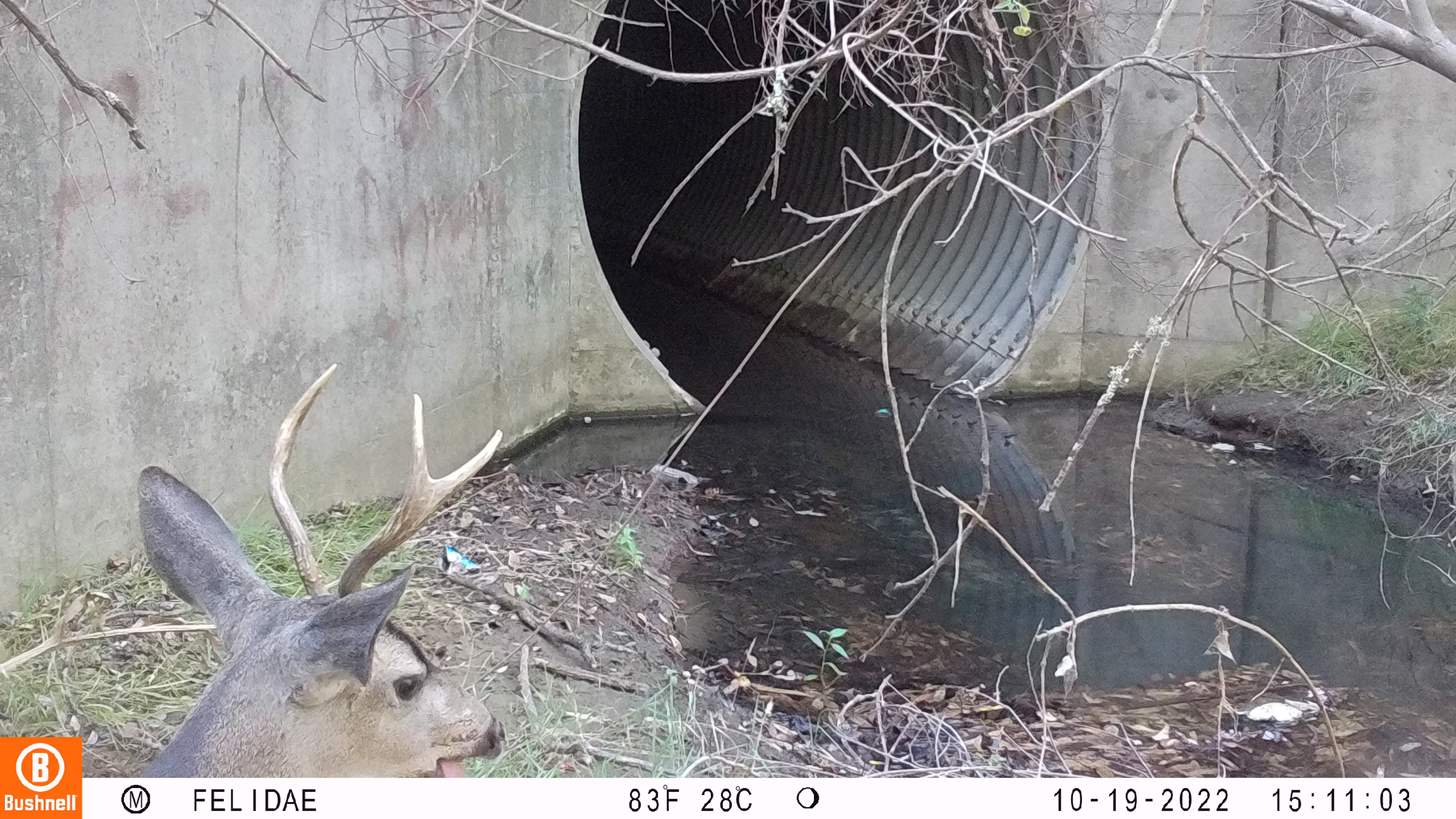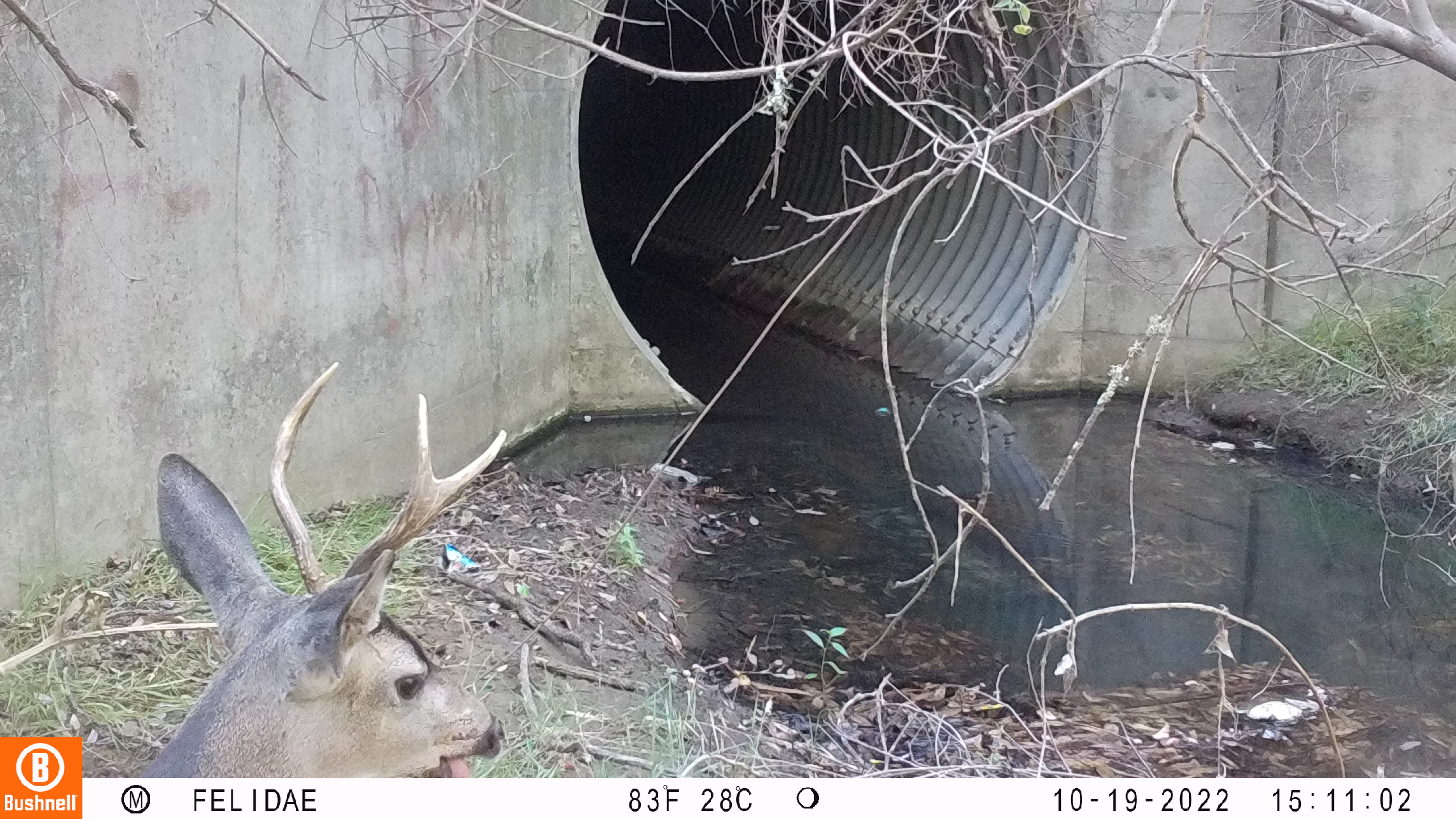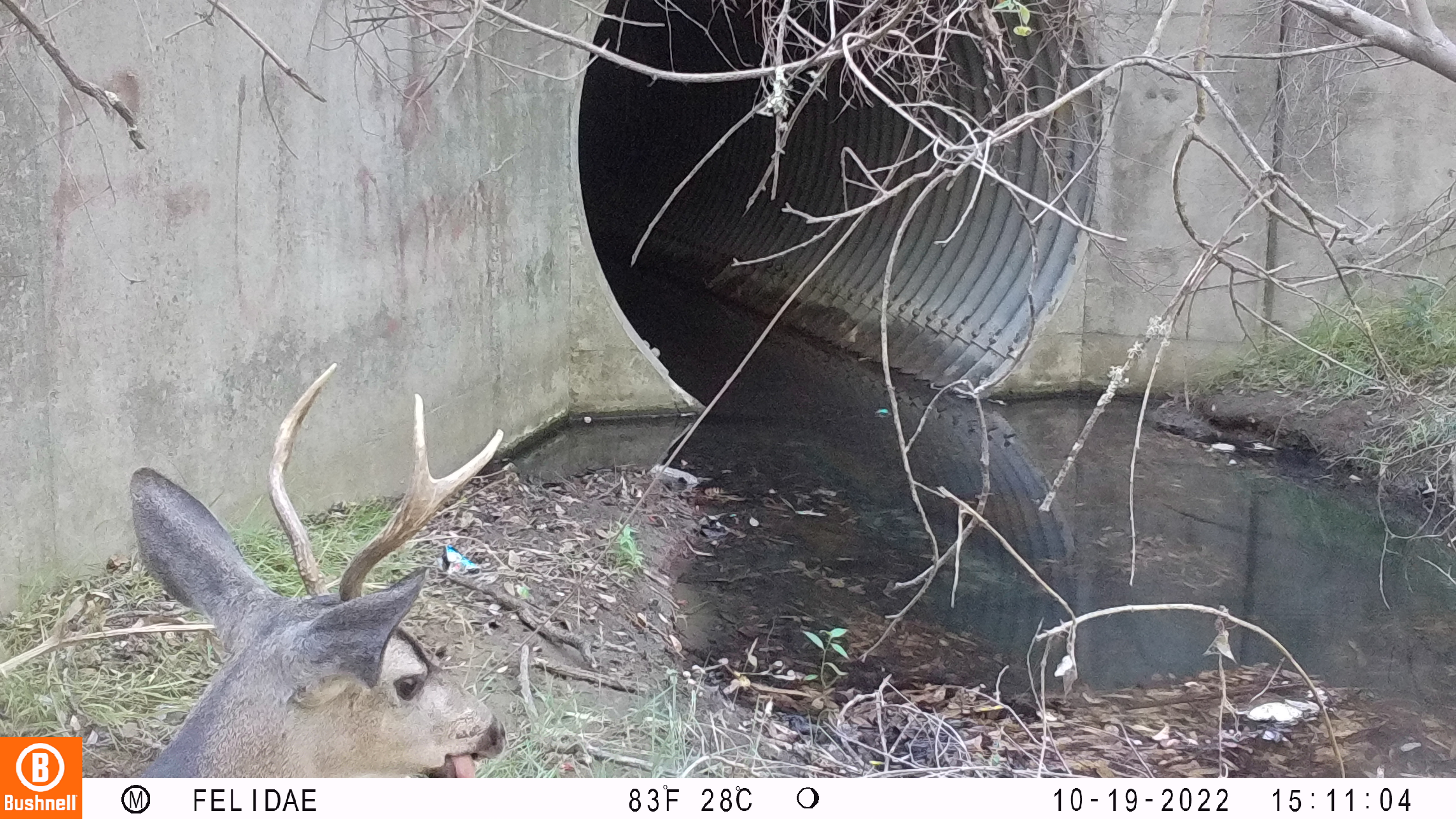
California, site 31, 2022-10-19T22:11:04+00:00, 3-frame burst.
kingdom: Animalia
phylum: Chordata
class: Mammalia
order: Artiodactyla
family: Cervidae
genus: Odocoileus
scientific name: Odocoileus hemionus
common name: mule deer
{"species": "mule deer (Odocoileus hemionus)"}